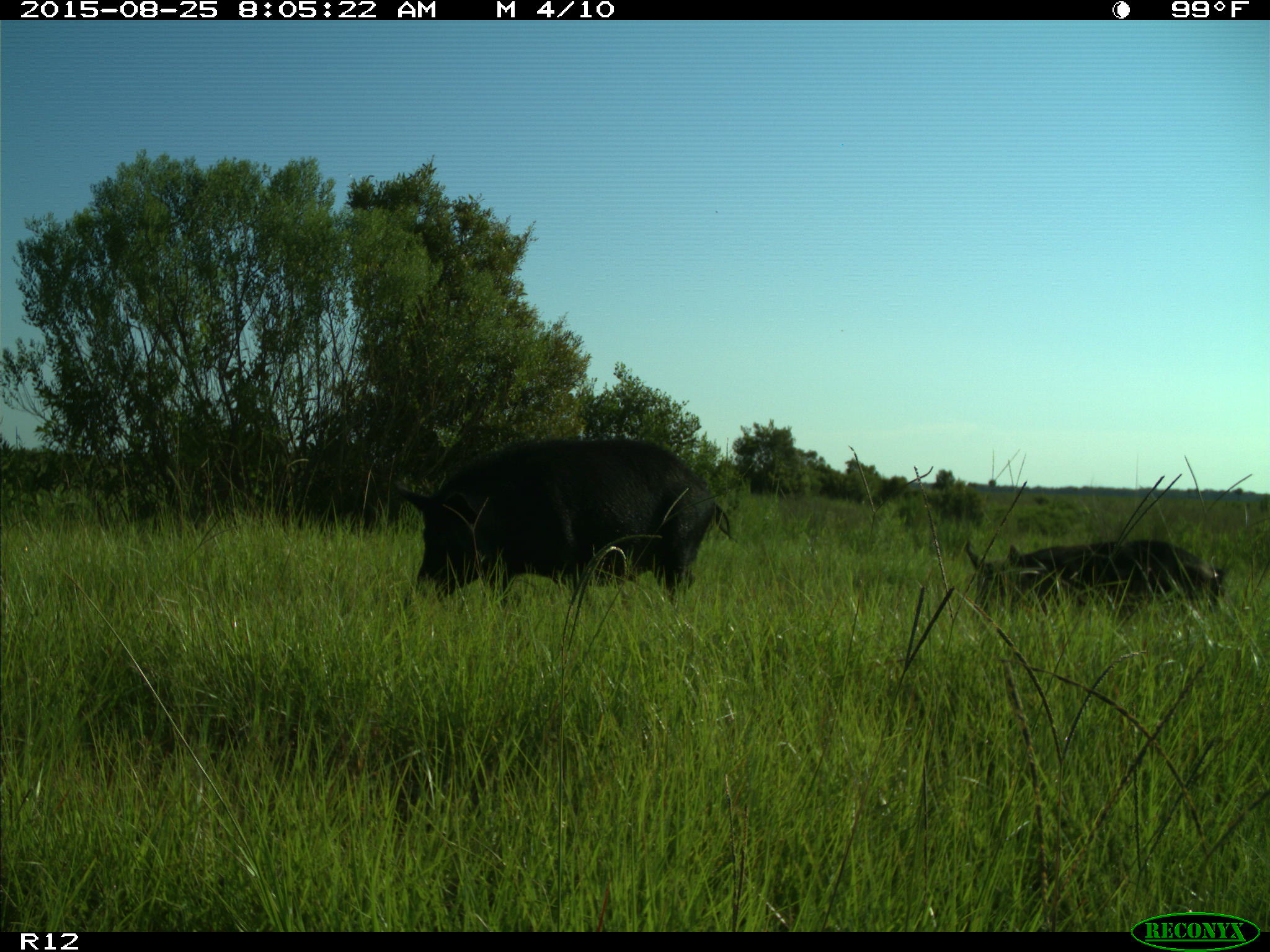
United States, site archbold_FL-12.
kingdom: Animalia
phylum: Chordata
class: Mammalia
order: Artiodactyla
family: Suidae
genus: Sus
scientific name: Sus scrofa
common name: wild boar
Sus scrofa (wild boar).